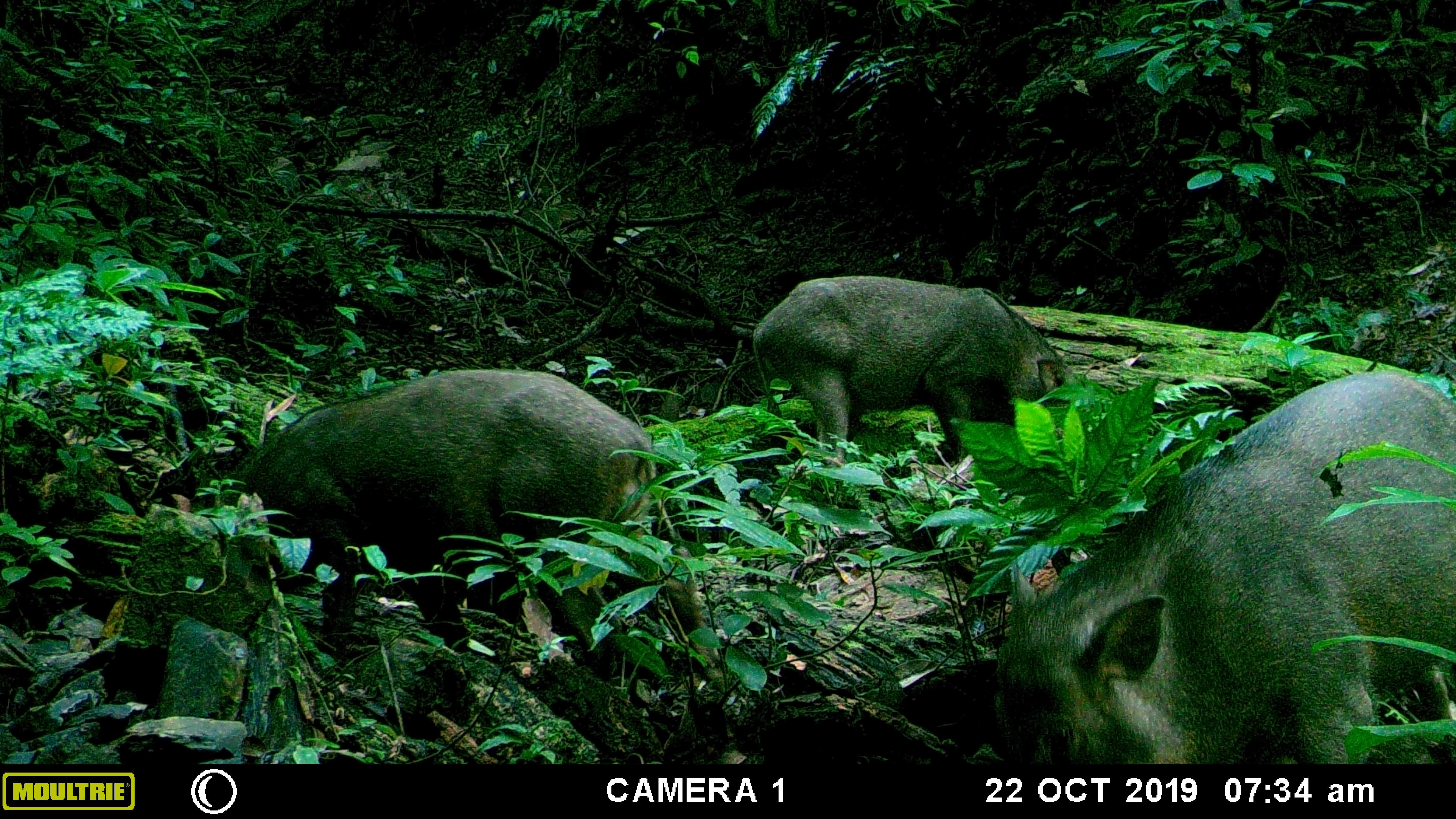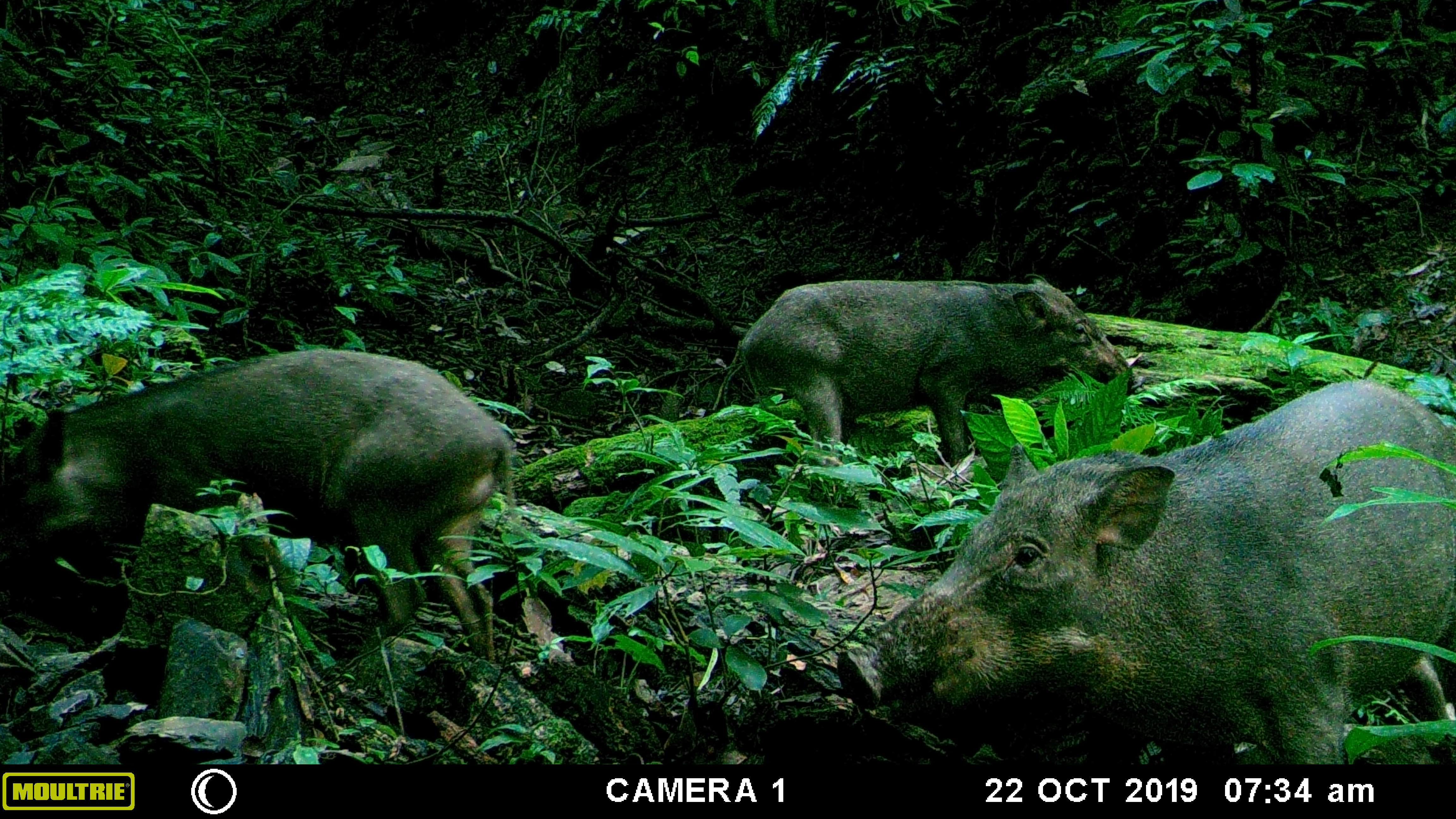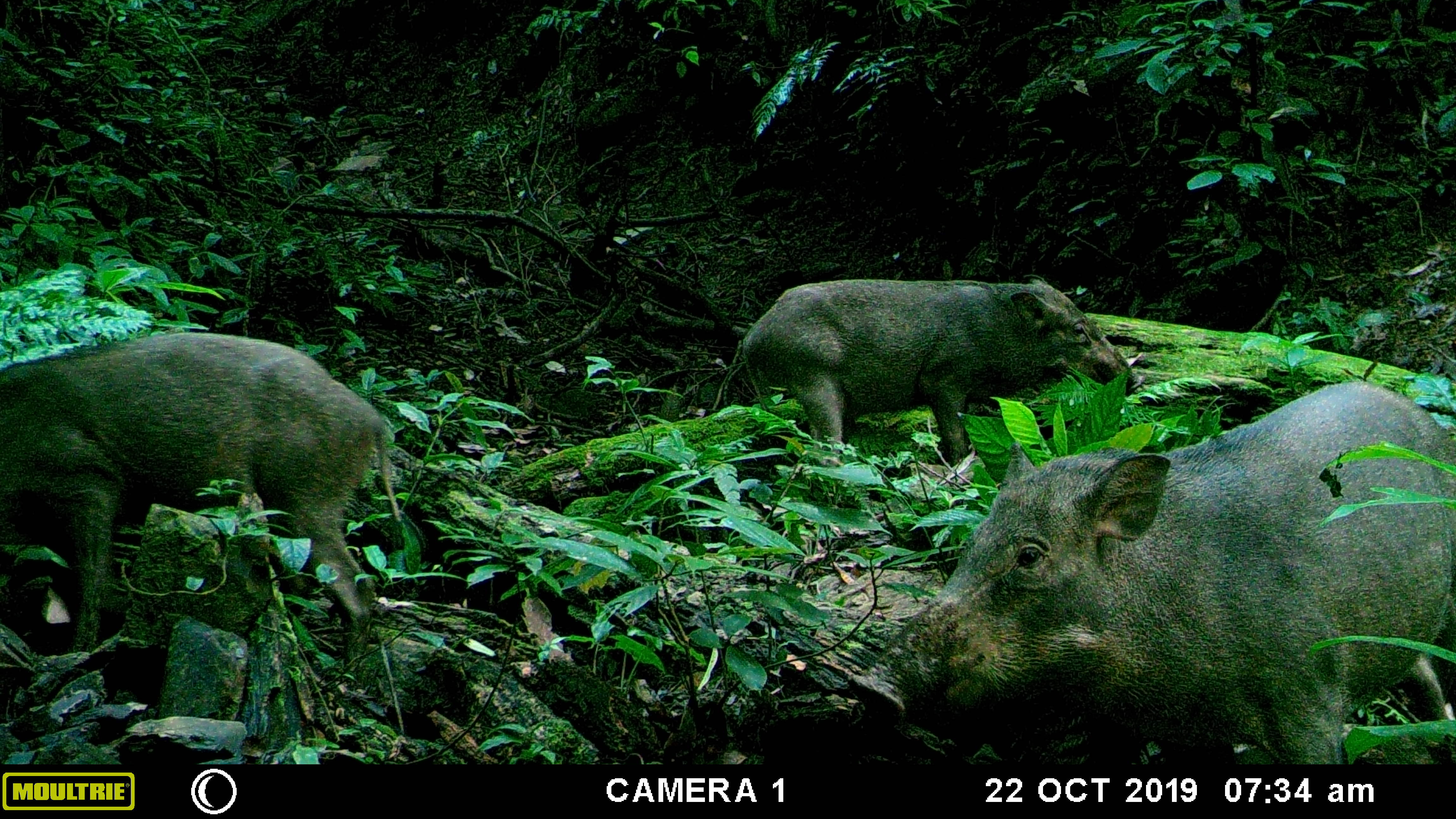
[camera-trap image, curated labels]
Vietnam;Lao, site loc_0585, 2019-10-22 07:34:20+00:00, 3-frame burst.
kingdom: Animalia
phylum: Chordata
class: Mammalia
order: Artiodactyla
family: Suidae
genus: Sus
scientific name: Sus scrofa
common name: eurasian wild pig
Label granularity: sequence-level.